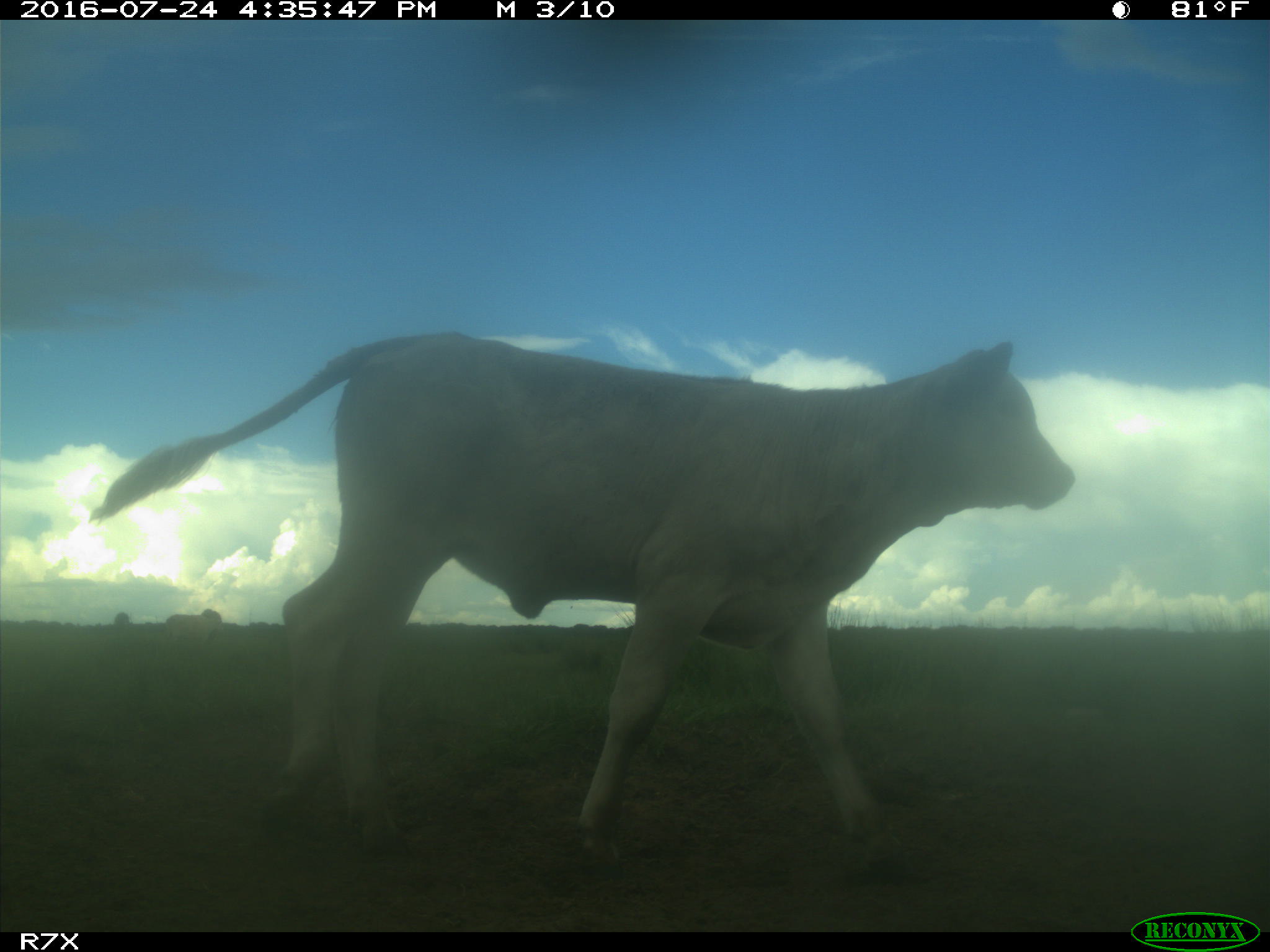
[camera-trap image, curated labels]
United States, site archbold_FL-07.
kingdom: Animalia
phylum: Chordata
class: Mammalia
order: Artiodactyla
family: Bovidae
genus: Bos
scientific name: Bos taurus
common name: domestic cow